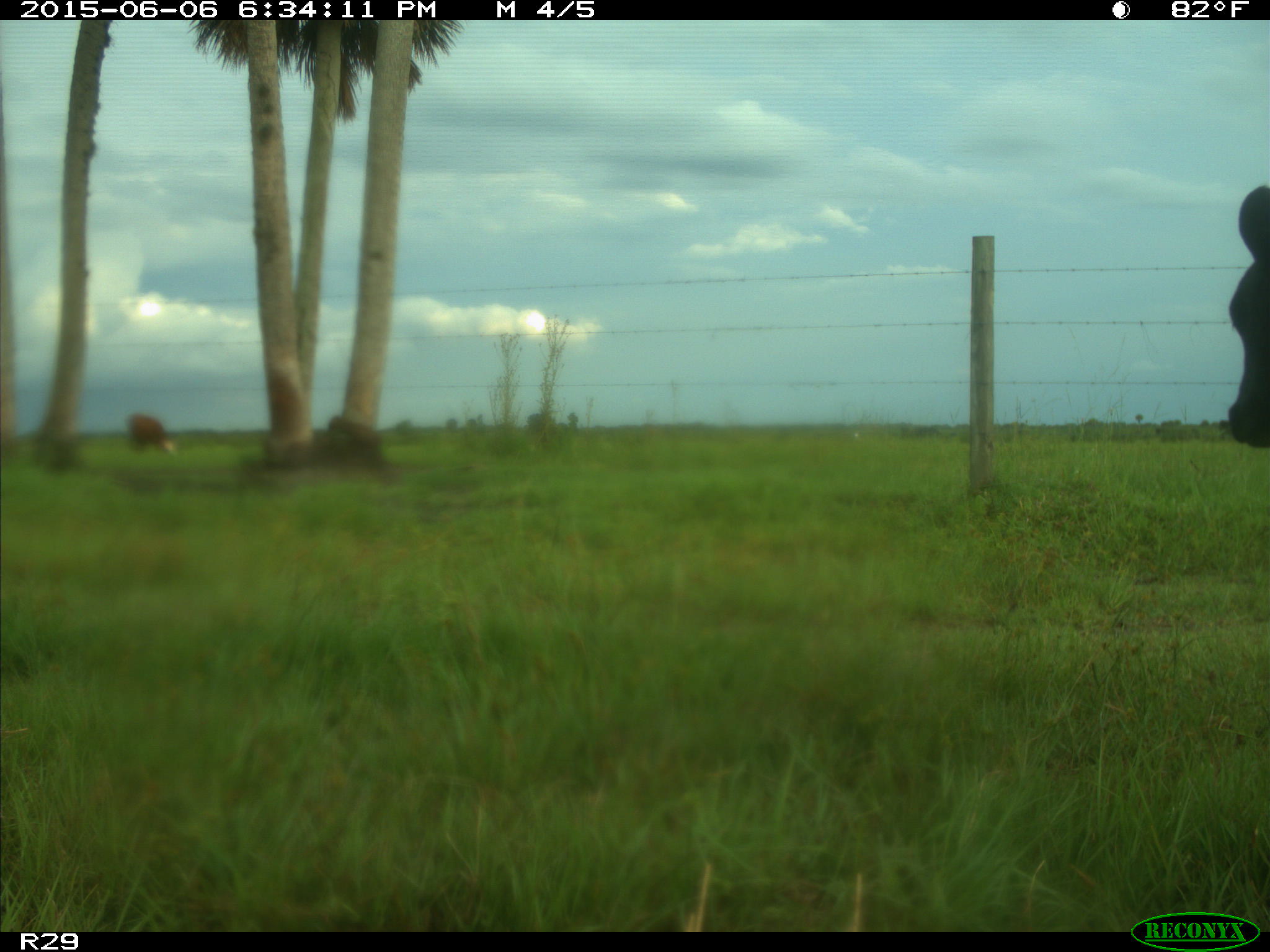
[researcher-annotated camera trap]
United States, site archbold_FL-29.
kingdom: Animalia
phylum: Chordata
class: Mammalia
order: Artiodactyla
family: Bovidae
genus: Bos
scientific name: Bos taurus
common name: domestic cow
Bos taurus (domestic cow).